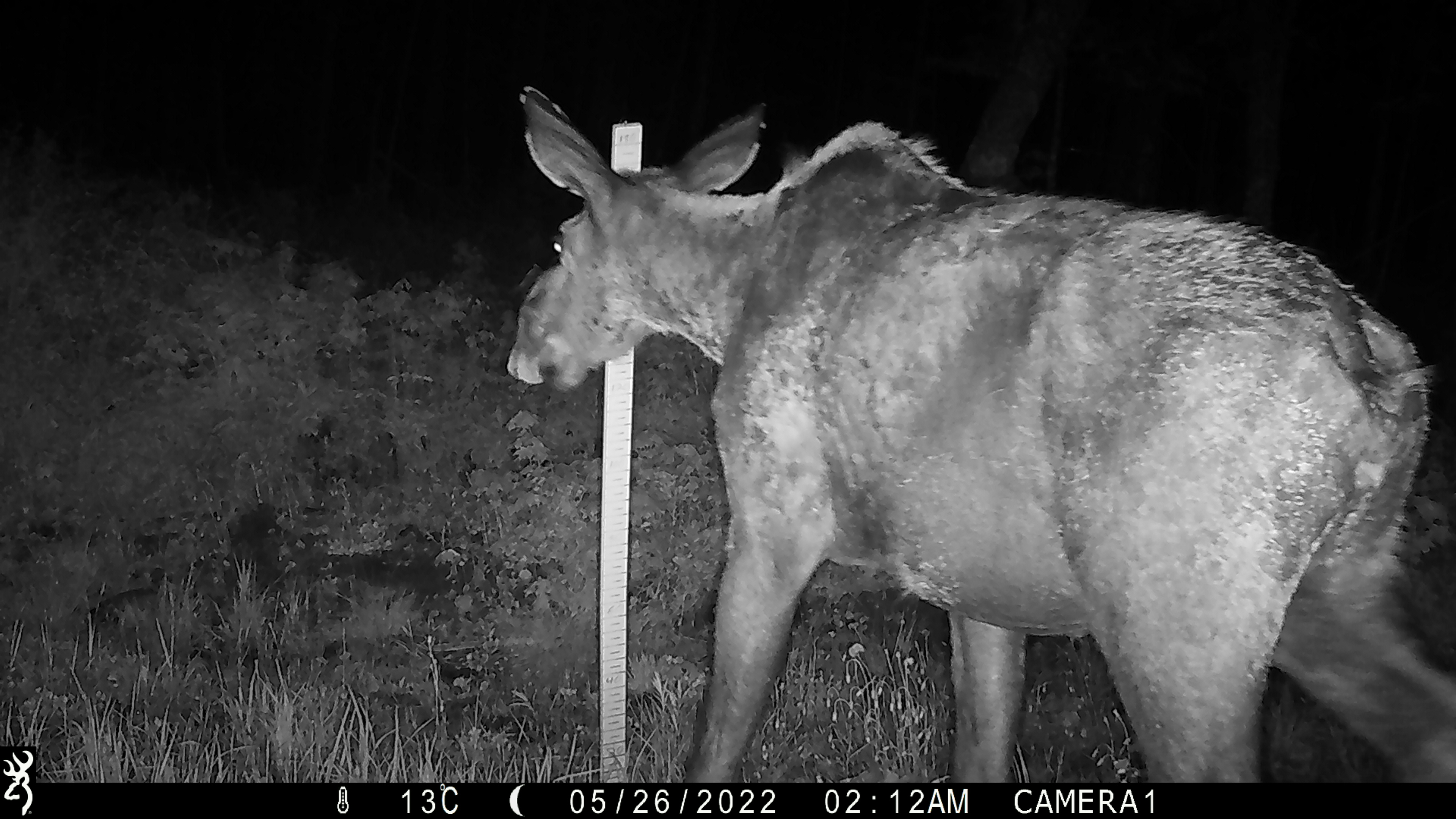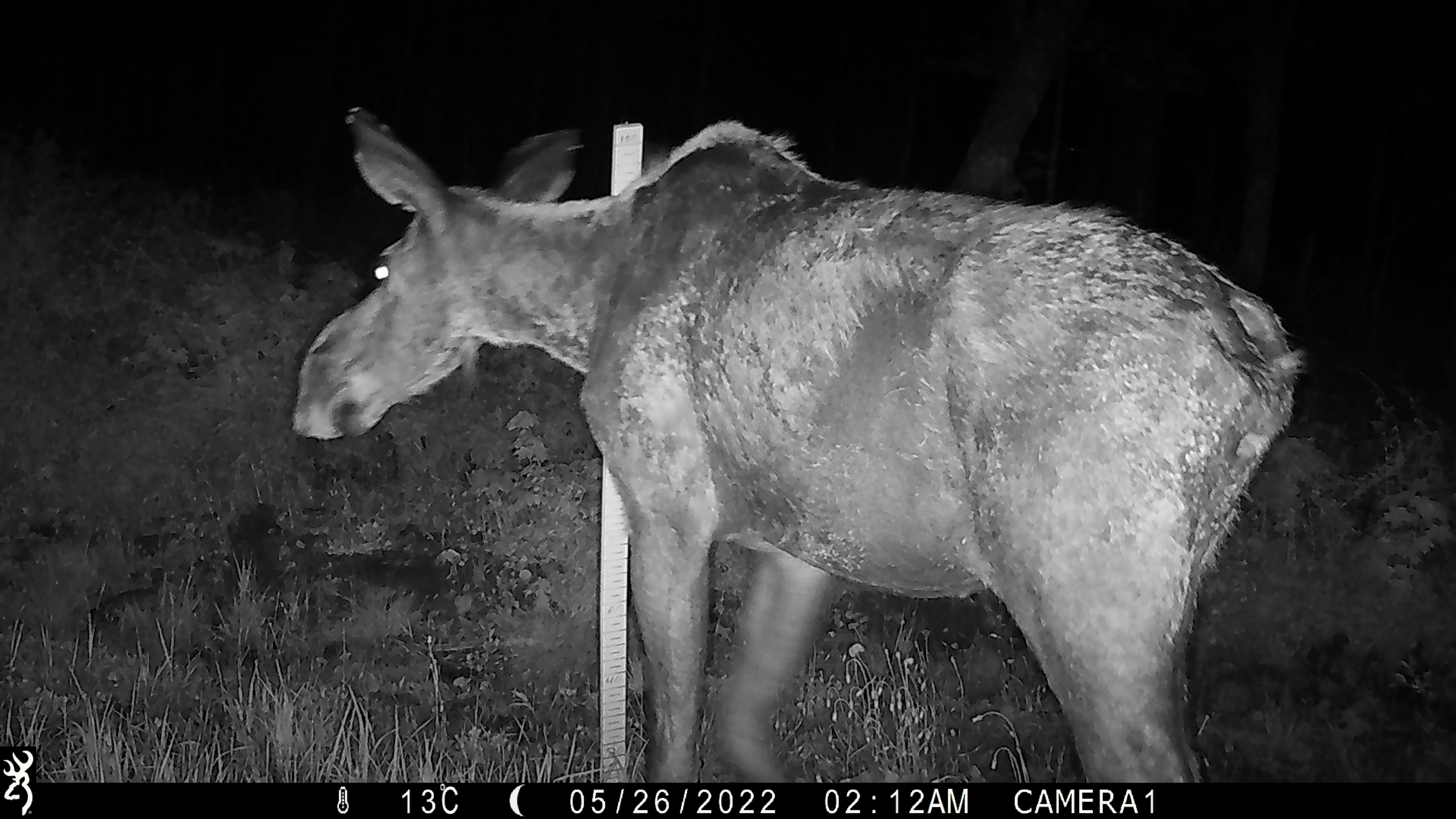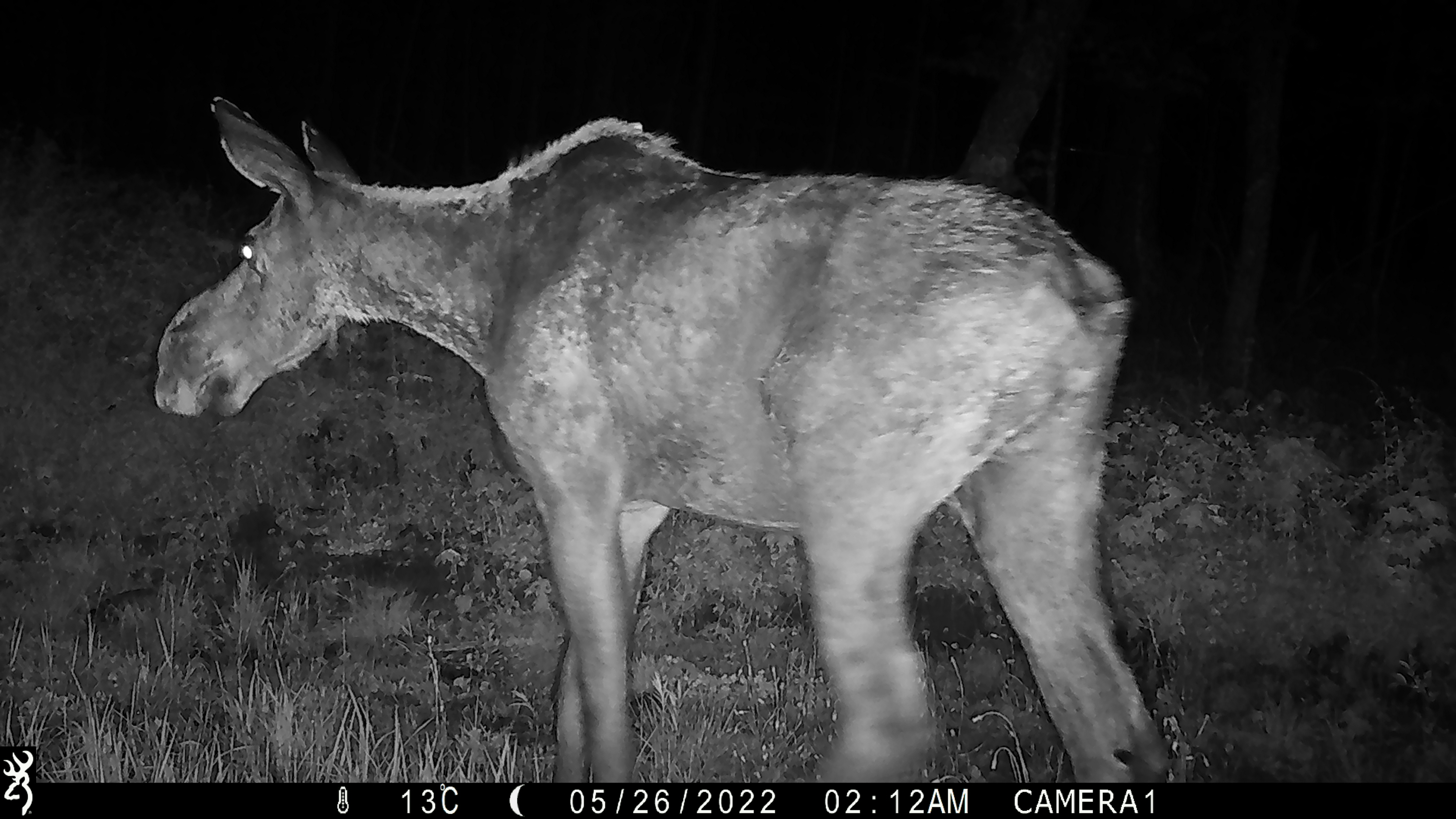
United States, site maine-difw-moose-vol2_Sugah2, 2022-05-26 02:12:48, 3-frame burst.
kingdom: Animalia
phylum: Chordata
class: Mammalia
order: Artiodactyla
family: Cervidae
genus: Alces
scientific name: Alces alces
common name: moose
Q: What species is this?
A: Moose (Alces alces).